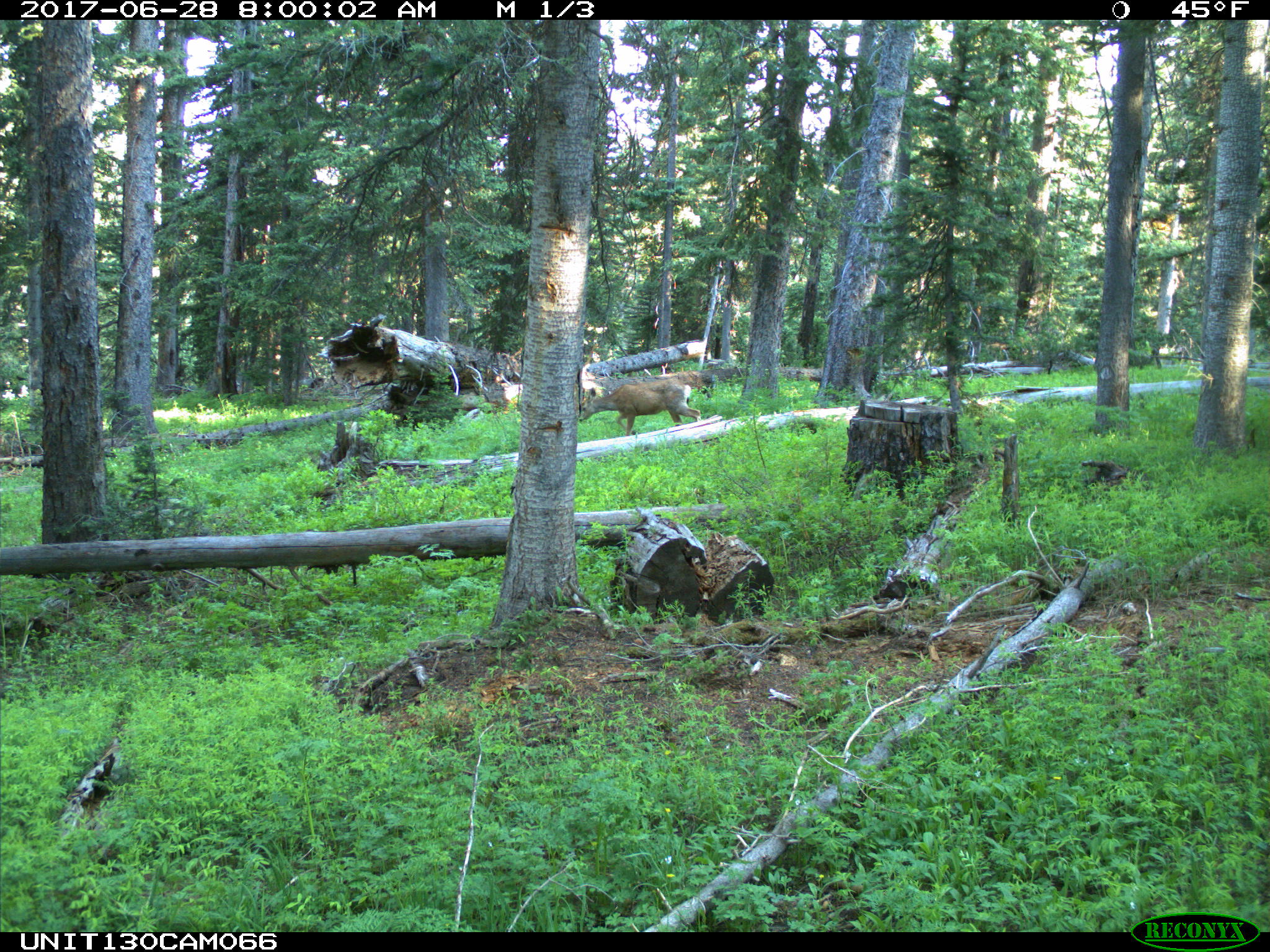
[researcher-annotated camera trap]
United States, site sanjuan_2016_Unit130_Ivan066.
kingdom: Animalia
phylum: Chordata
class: Mammalia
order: Artiodactyla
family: Cervidae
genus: Odocoileus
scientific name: Odocoileus hemionus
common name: mule deer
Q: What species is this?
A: Odocoileus hemionus (mule deer).